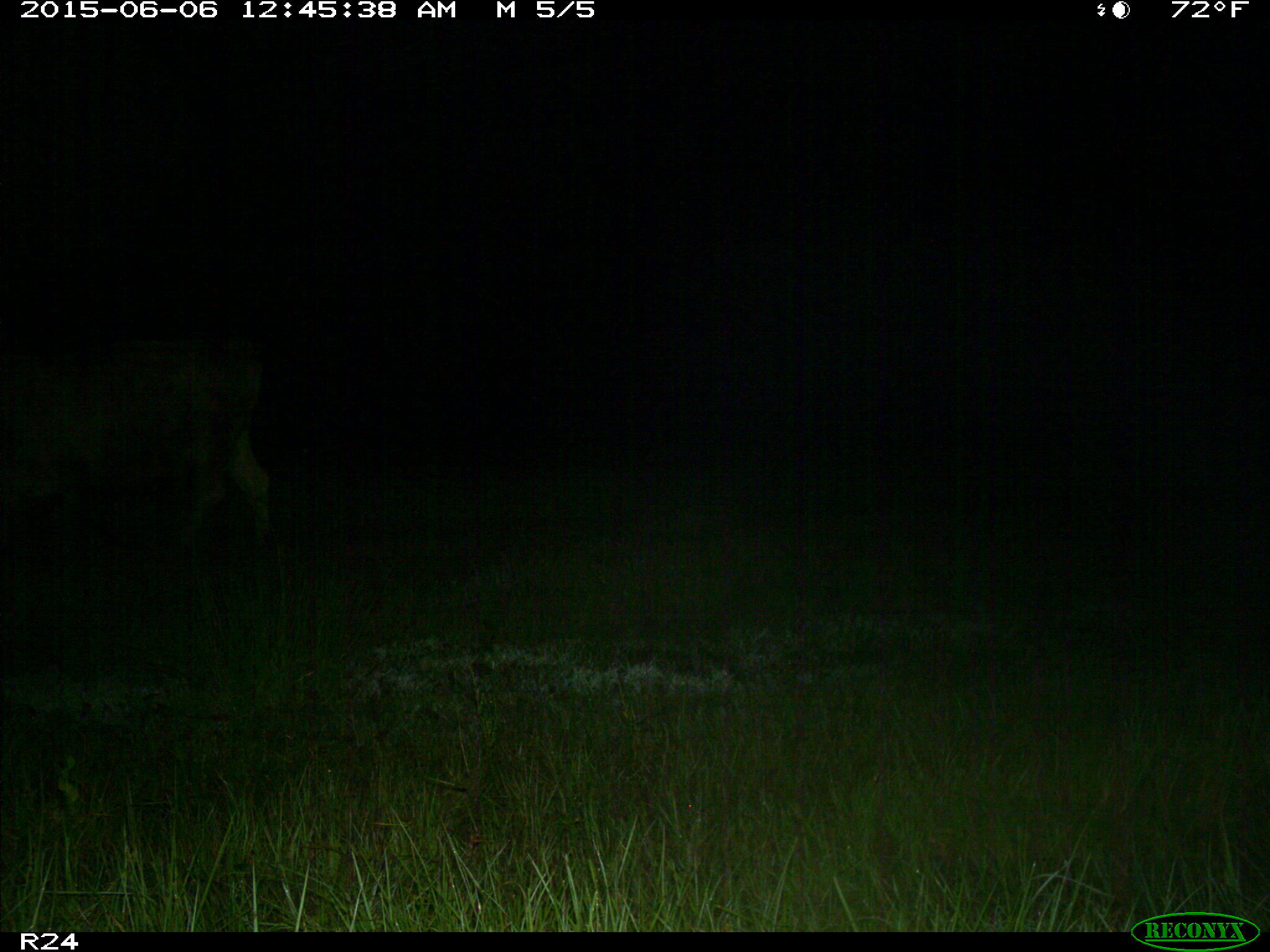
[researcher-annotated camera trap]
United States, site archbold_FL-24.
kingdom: Animalia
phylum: Chordata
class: Mammalia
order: Artiodactyla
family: Bovidae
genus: Bos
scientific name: Bos taurus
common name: domestic cow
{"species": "Bos taurus (domestic cow)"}